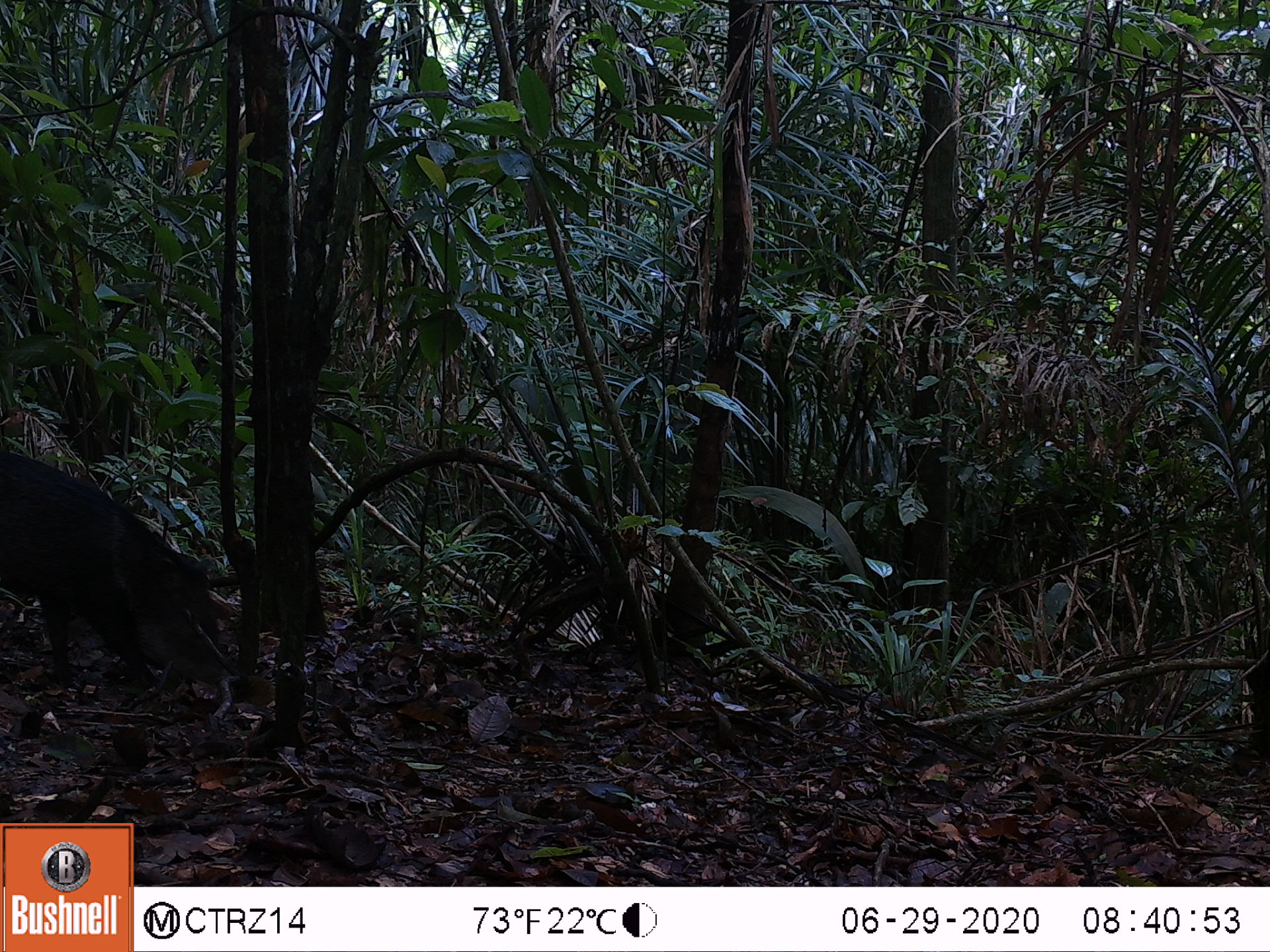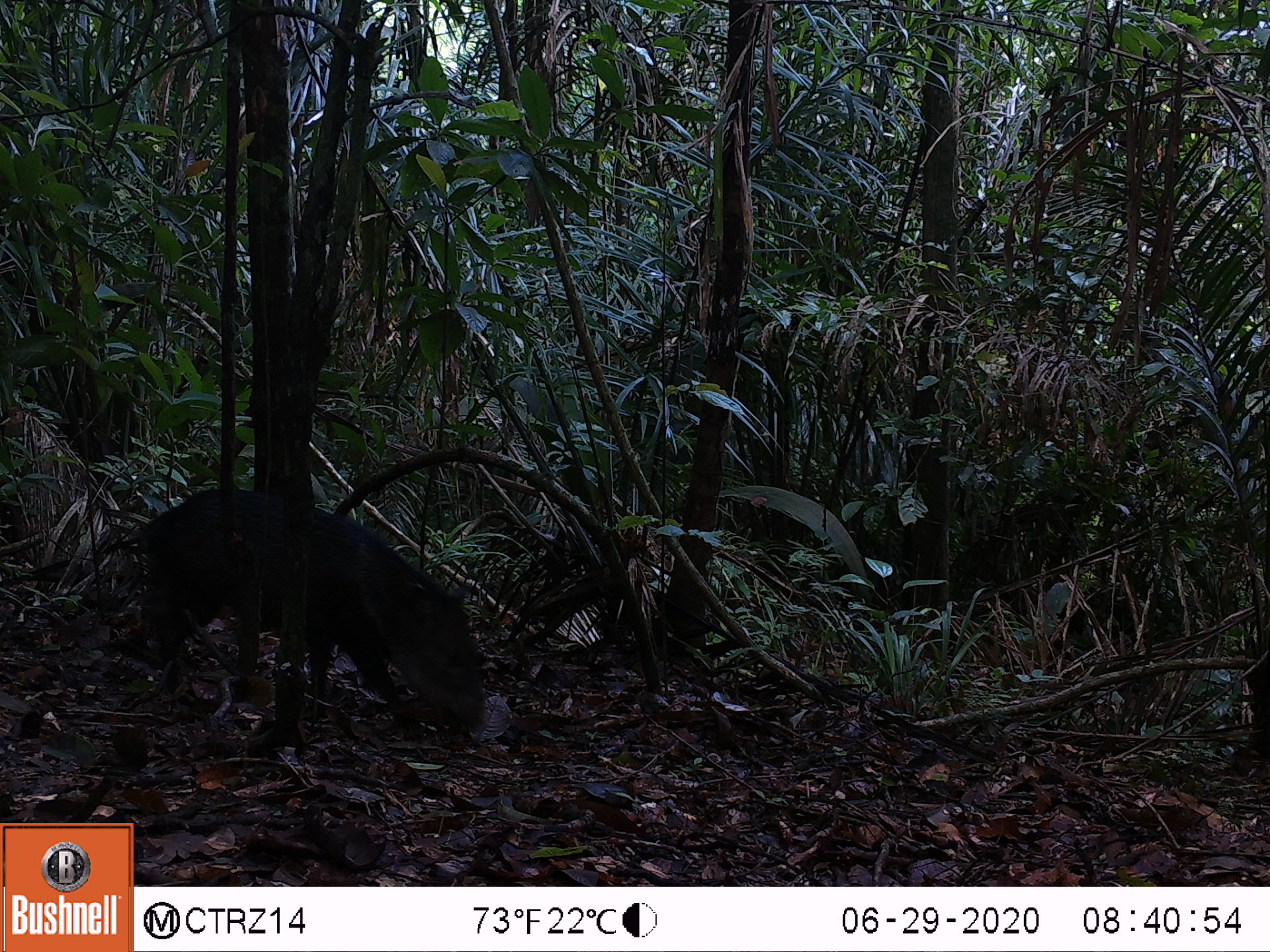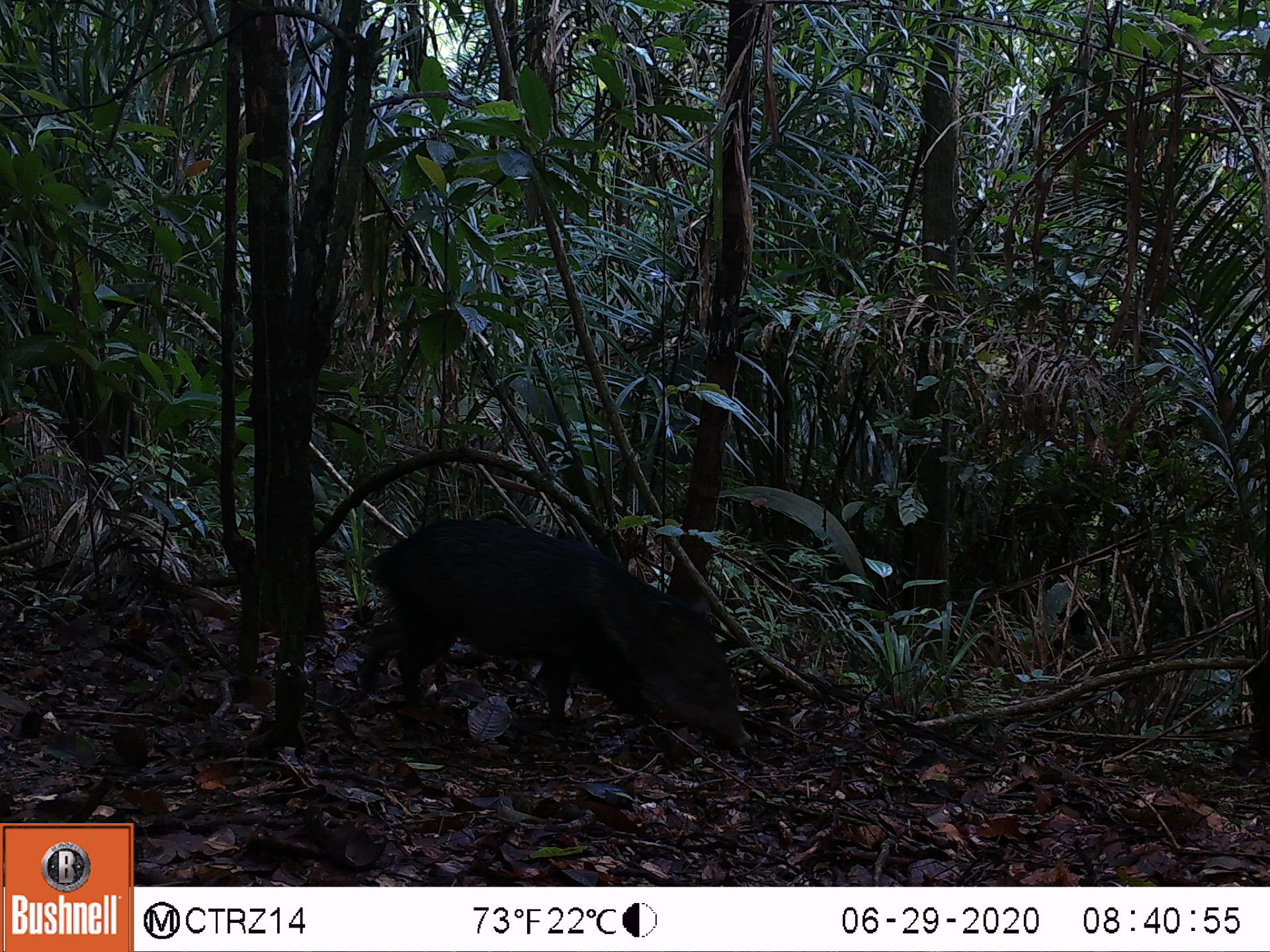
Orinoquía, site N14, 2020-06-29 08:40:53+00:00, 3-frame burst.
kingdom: Animalia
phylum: Chordata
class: Mammalia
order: Artiodactyla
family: Tayassuidae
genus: Pecari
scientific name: Pecari tajacu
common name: collared peccary